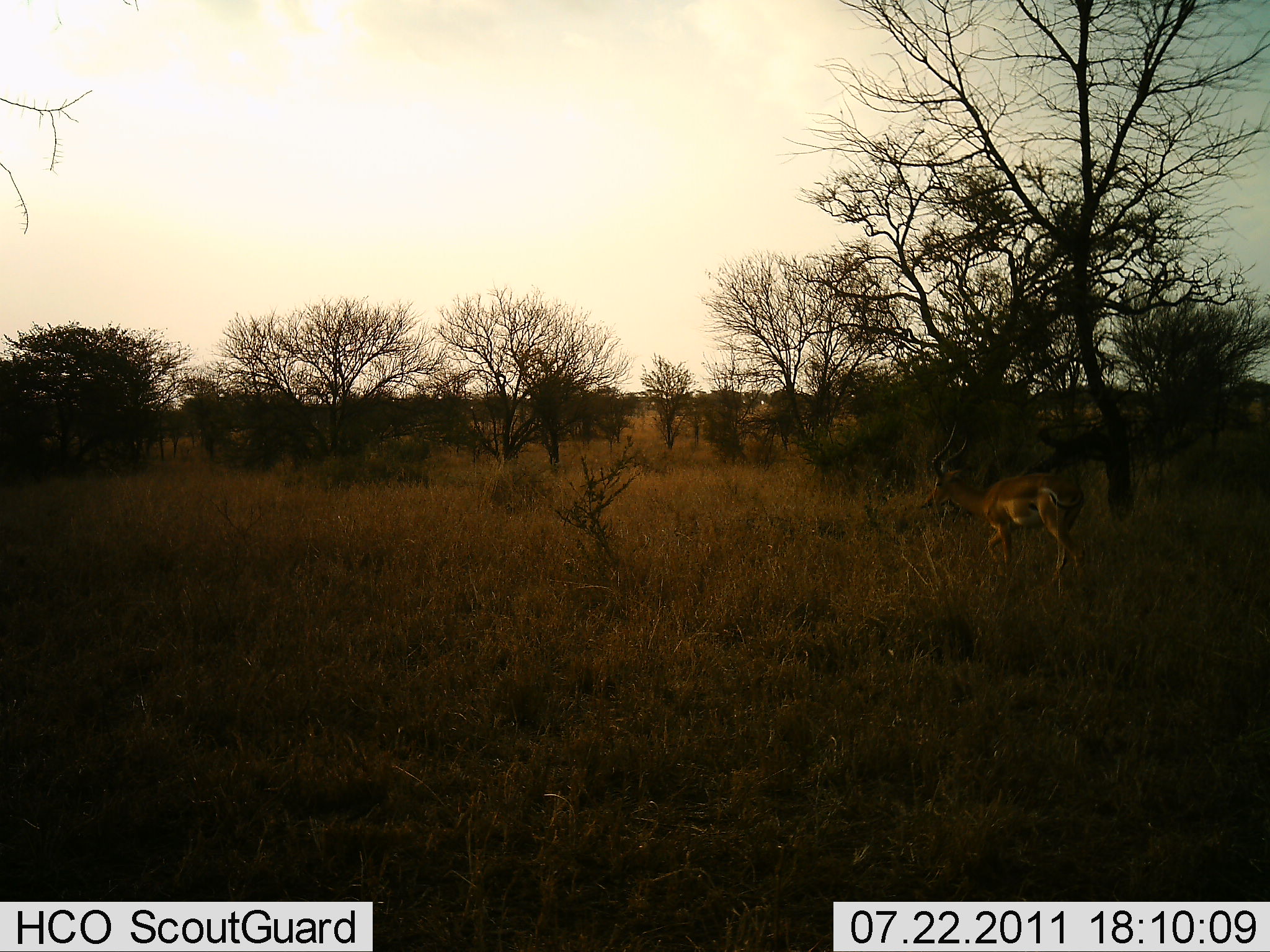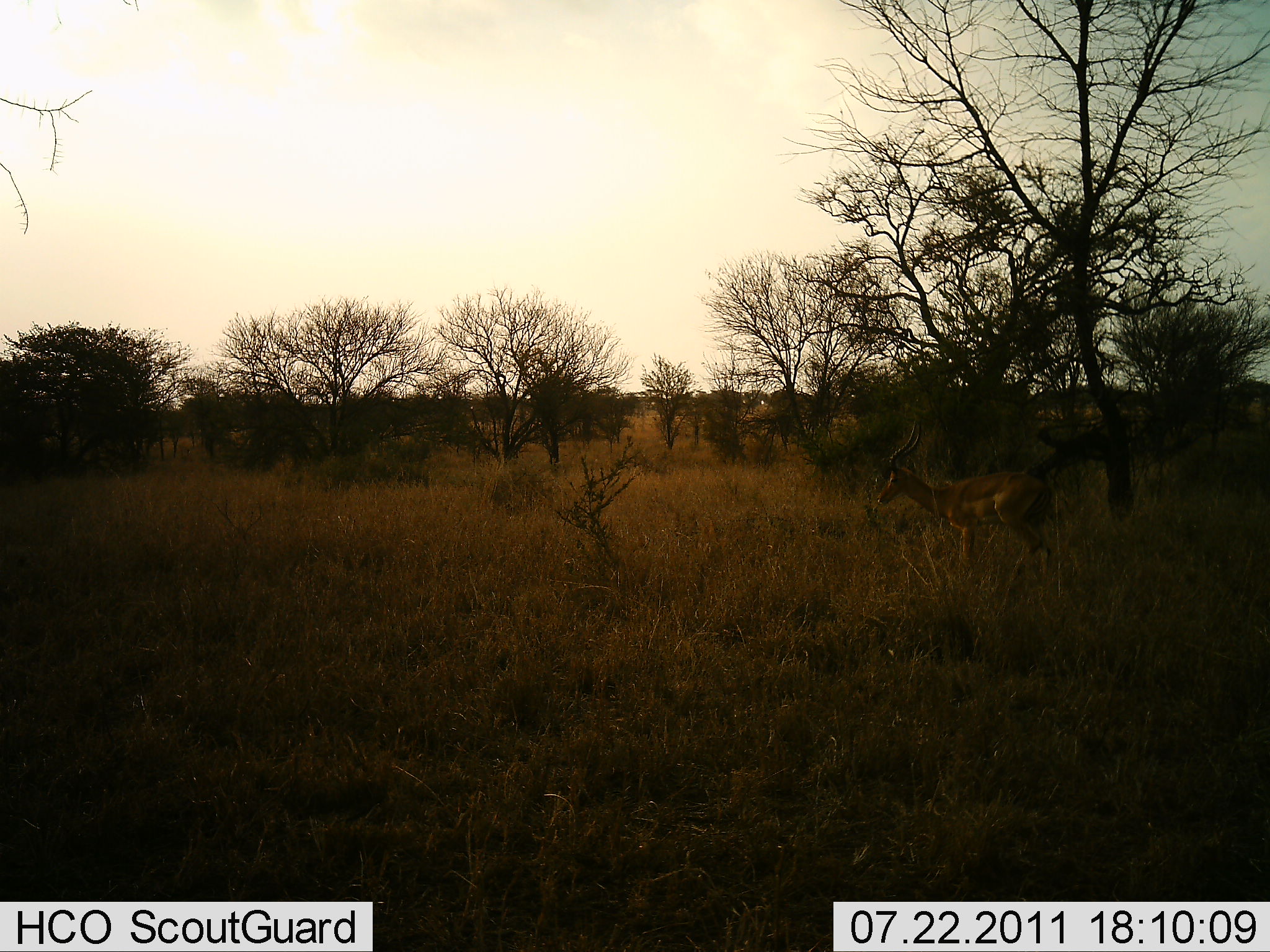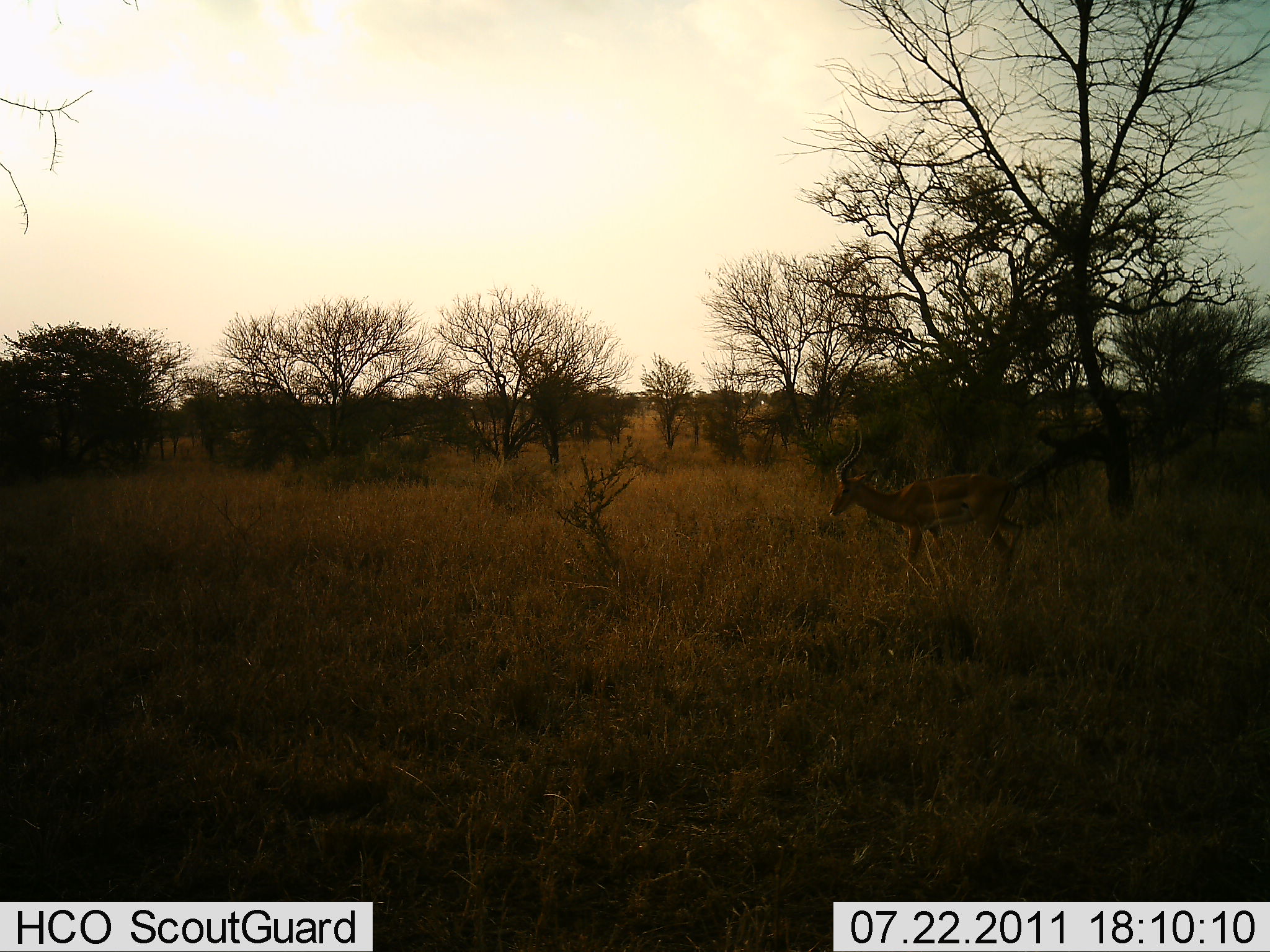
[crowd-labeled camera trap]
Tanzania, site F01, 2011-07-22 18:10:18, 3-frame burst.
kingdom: Animalia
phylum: Chordata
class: Mammalia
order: Artiodactyla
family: Bovidae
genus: Aepyceros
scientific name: Aepyceros melampus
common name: impala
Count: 1.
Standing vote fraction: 0%.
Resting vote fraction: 0%.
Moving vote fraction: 100%.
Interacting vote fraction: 0%.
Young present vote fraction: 0%.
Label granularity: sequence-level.